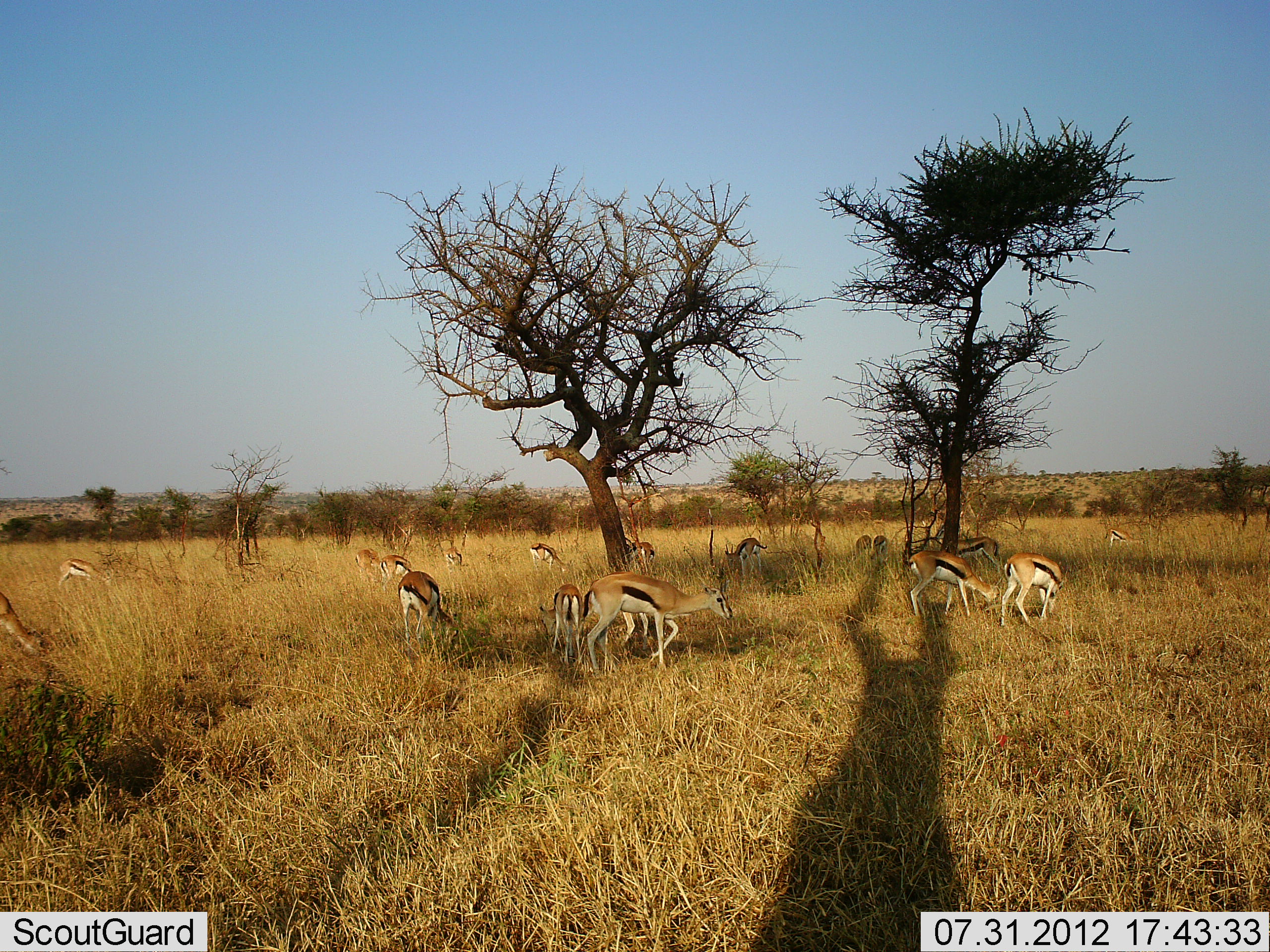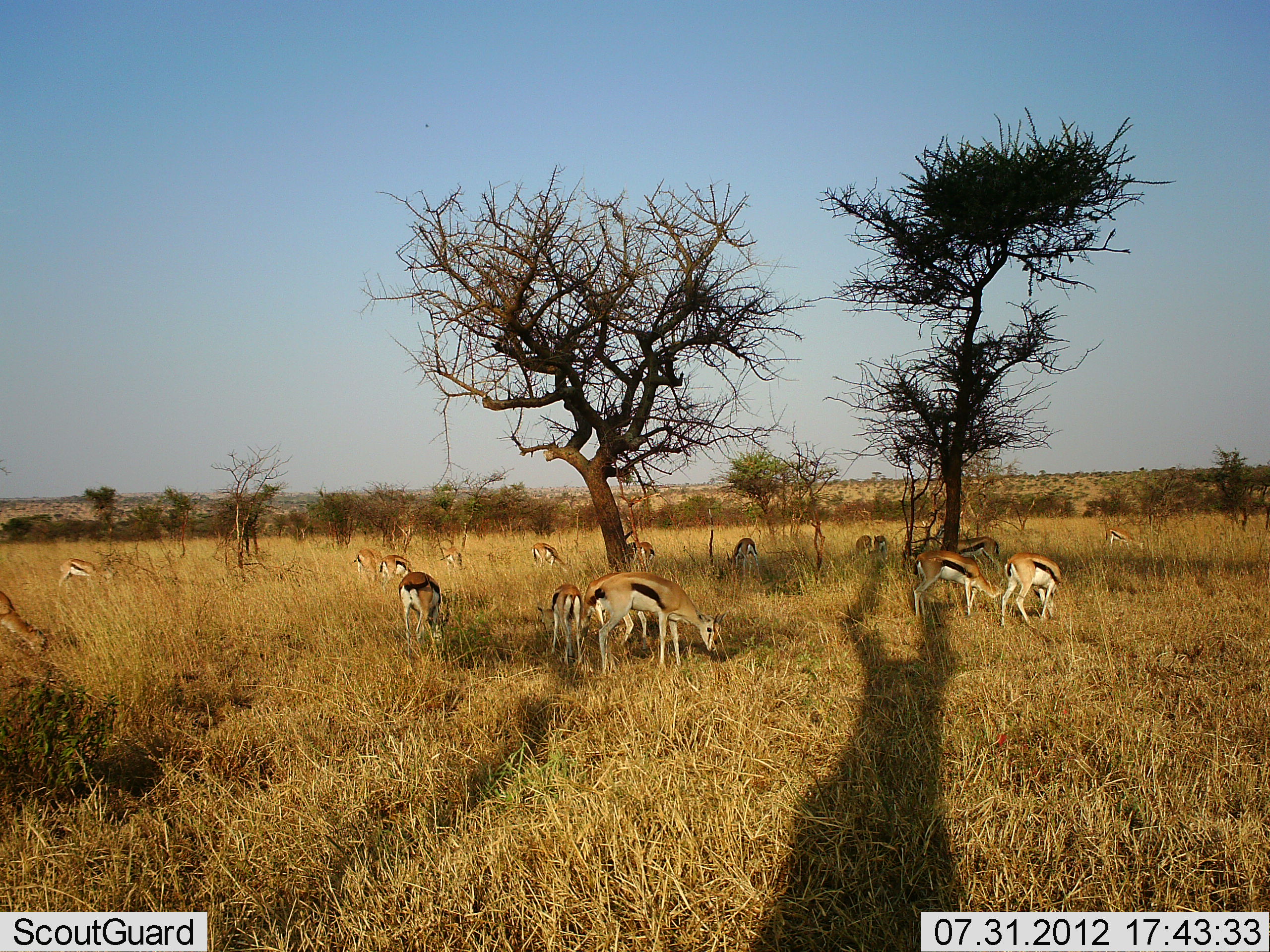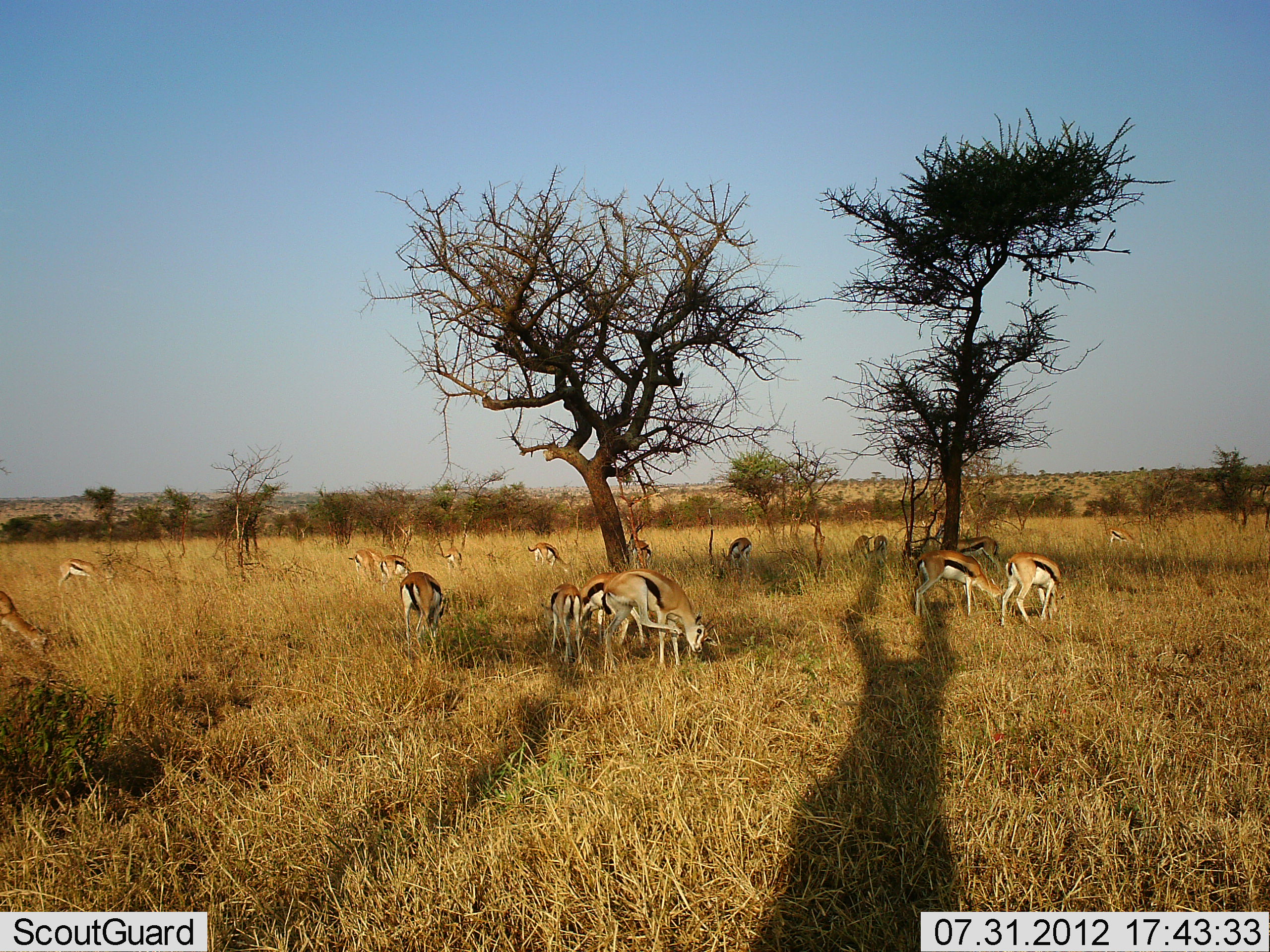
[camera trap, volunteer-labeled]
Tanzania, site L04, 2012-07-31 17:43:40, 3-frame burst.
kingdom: Animalia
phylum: Chordata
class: Mammalia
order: Artiodactyla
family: Bovidae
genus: Eudorcas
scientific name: Eudorcas thomsonii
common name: thomson's gazelle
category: gazellethomsons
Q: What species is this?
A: Gazellethomsons (thomson's gazelle) (Eudorcas thomsonii).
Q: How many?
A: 11-50.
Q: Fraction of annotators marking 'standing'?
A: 50%.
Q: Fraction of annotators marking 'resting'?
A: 0%.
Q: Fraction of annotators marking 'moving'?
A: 20%.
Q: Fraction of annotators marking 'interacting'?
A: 10%.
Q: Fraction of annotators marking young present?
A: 0%.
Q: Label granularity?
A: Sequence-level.